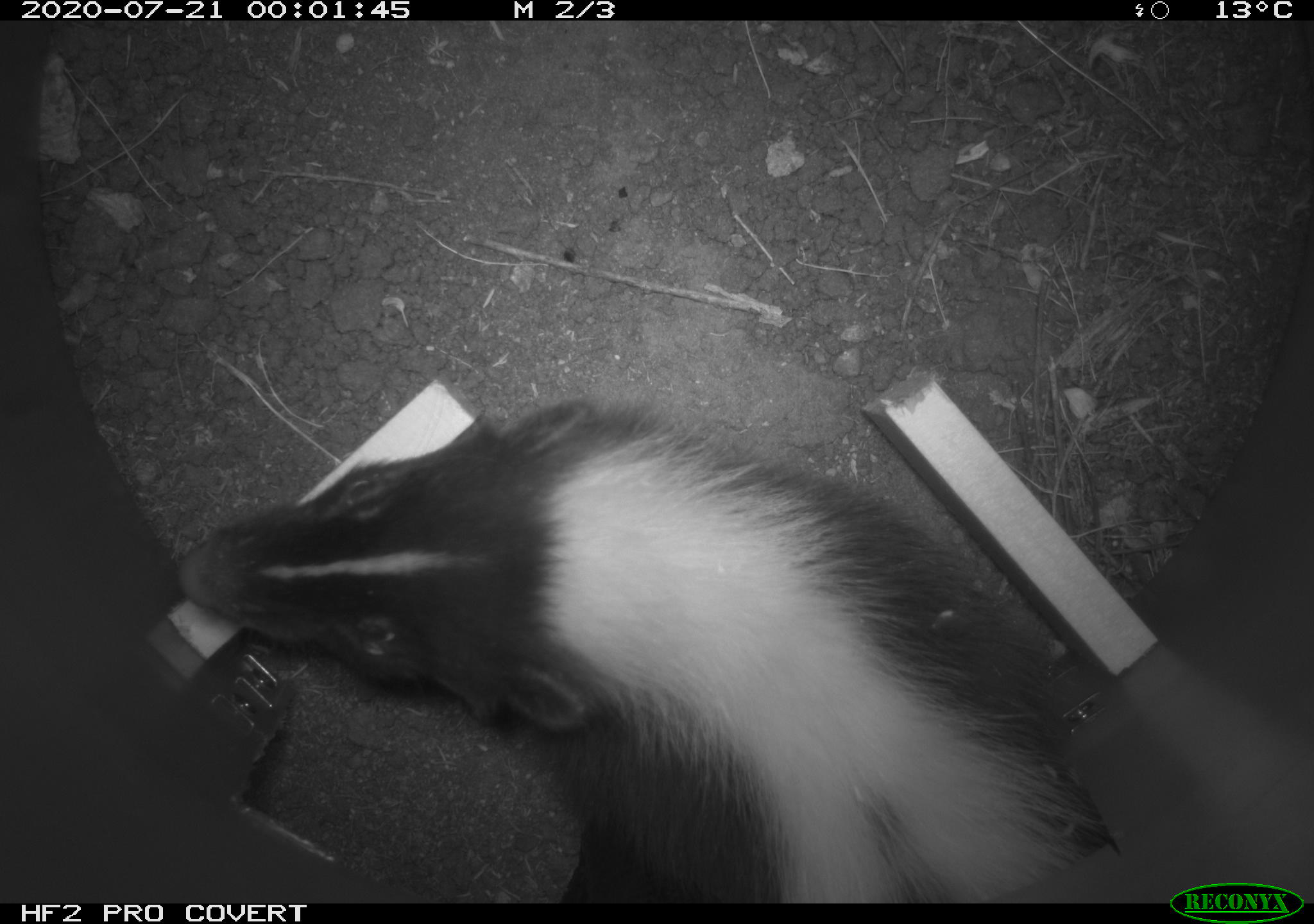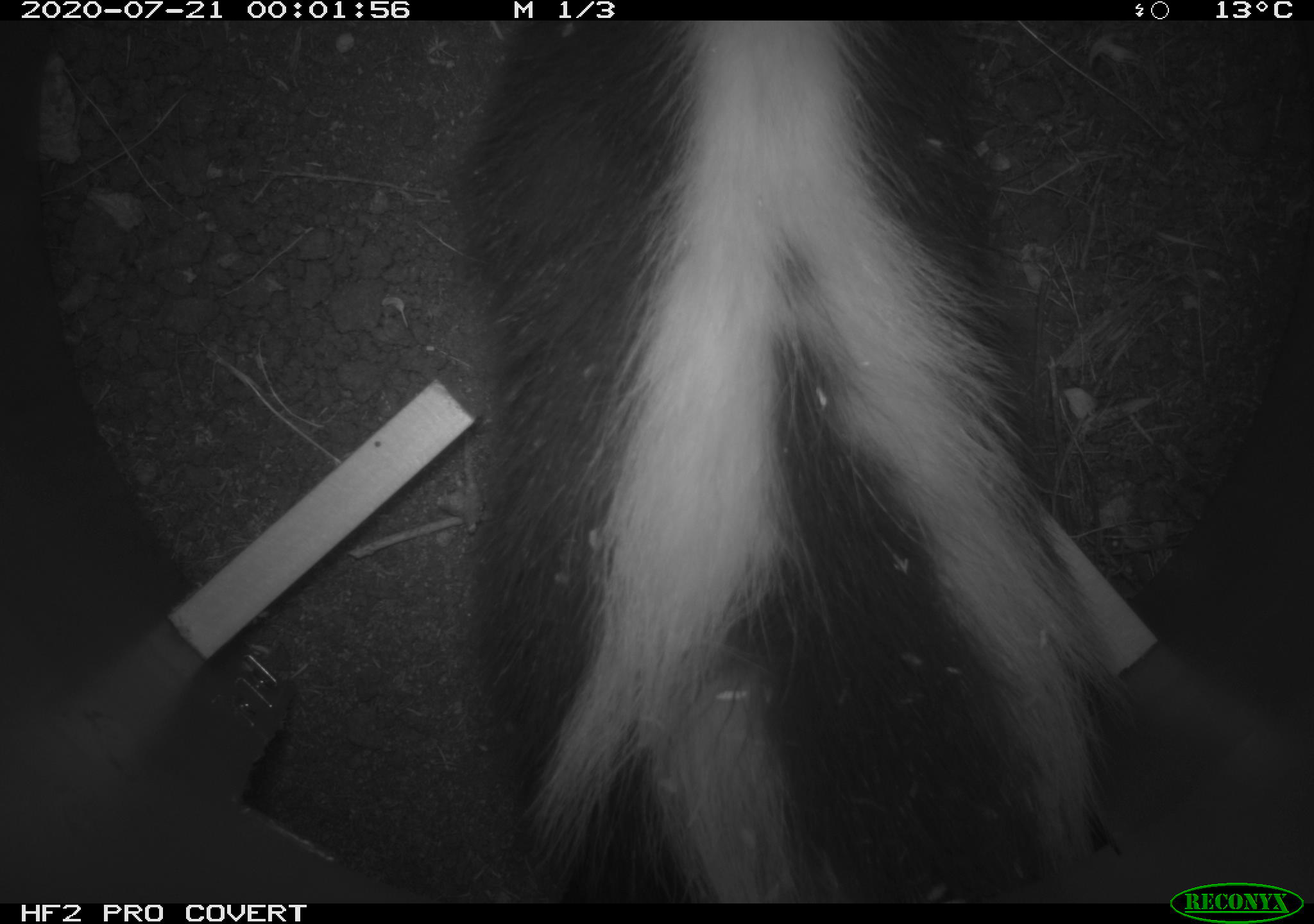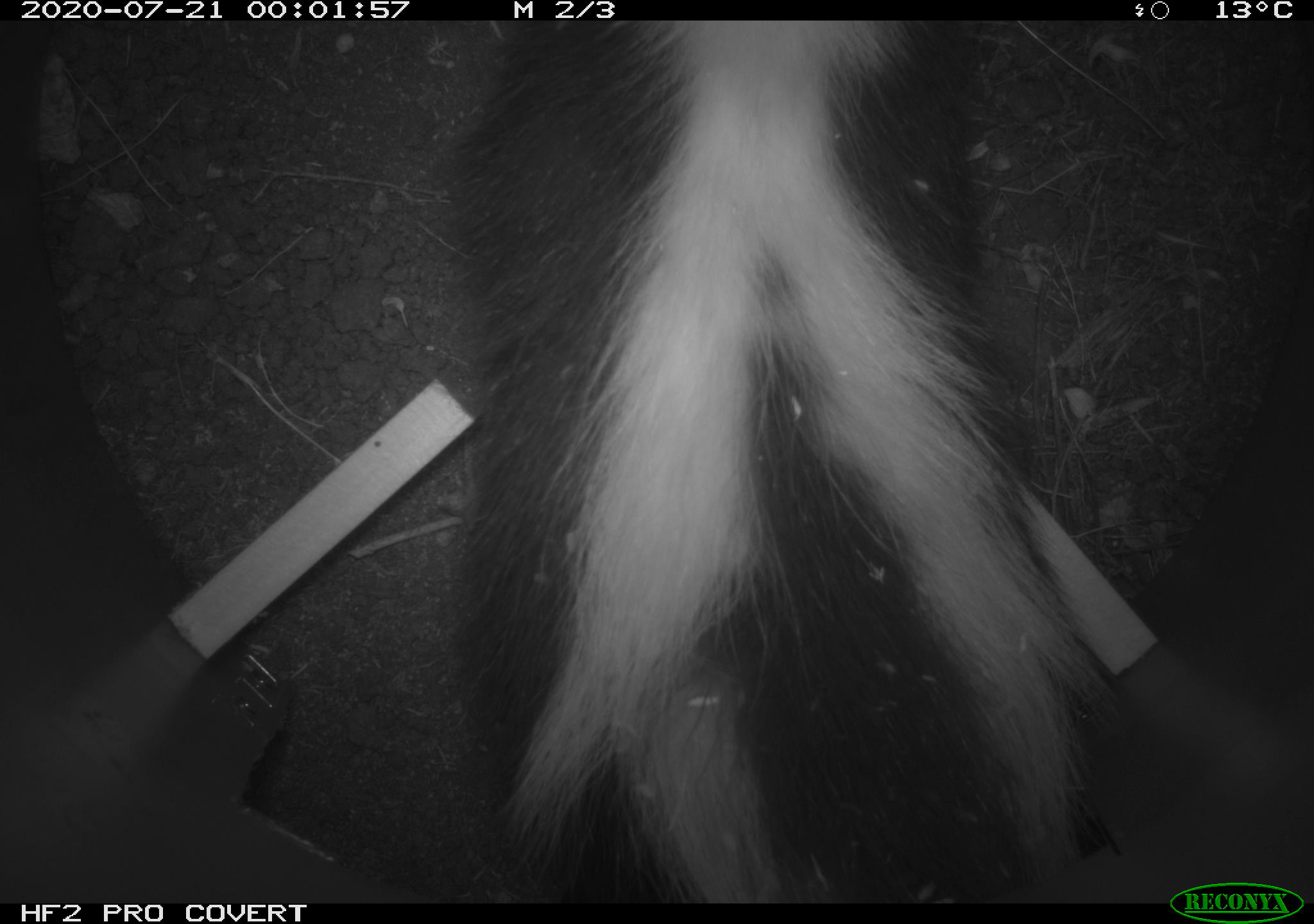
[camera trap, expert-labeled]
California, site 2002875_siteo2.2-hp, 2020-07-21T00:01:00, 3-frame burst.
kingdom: Animalia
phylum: Chordata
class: Mammalia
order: Carnivora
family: Mephitidae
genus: Mephitis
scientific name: Mephitis mephitis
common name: striped skunk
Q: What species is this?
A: Striped skunk (Mephitis mephitis).